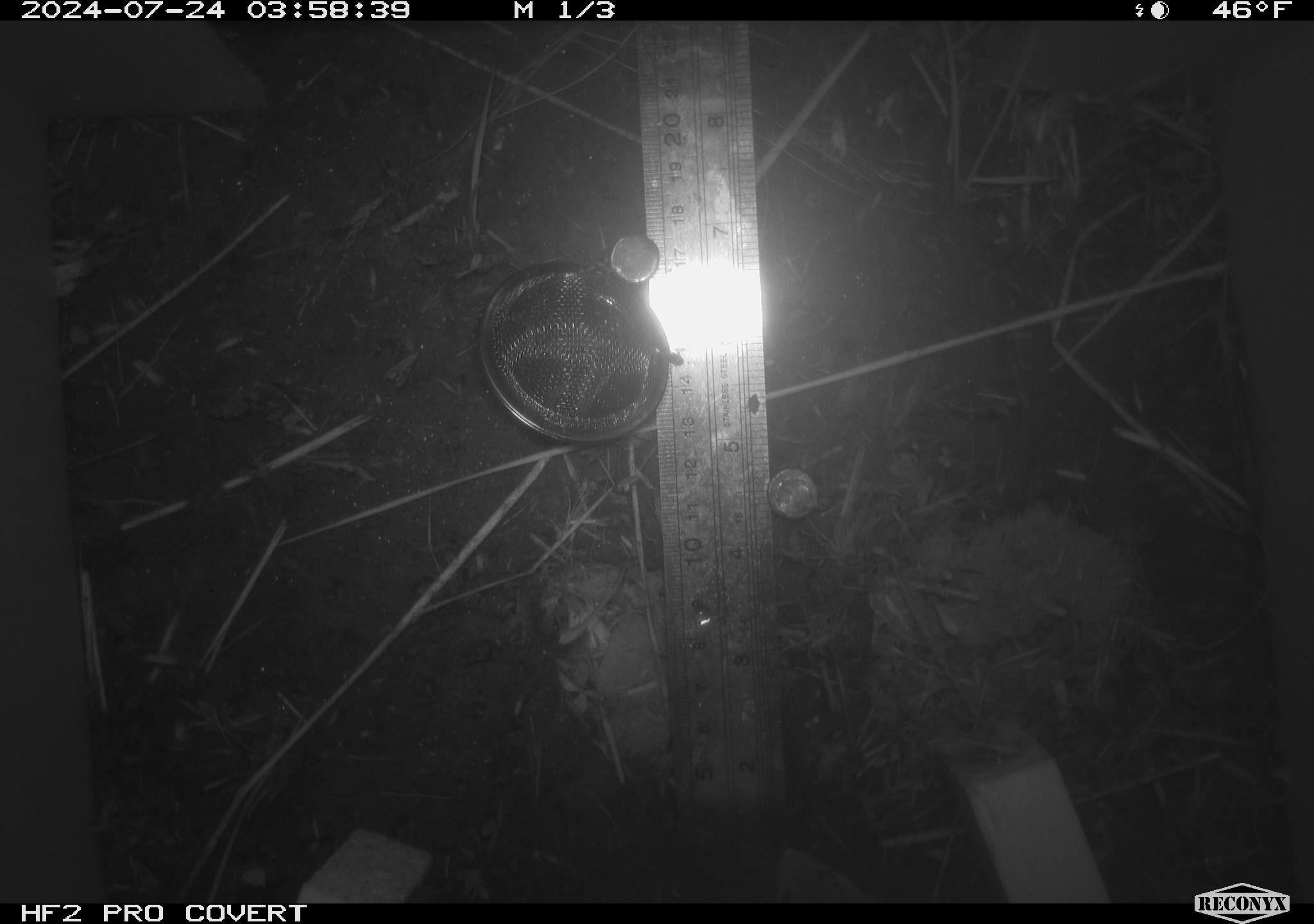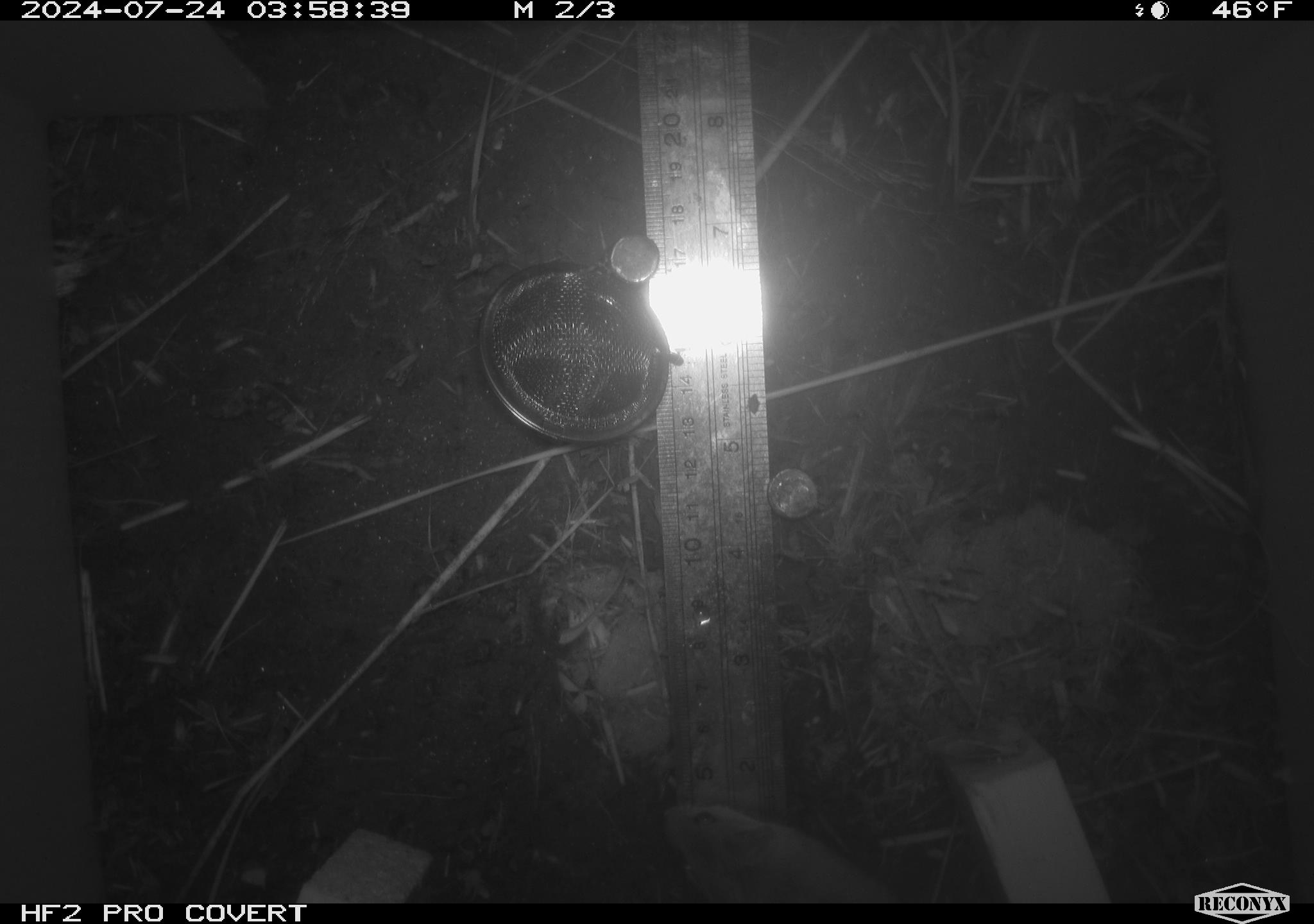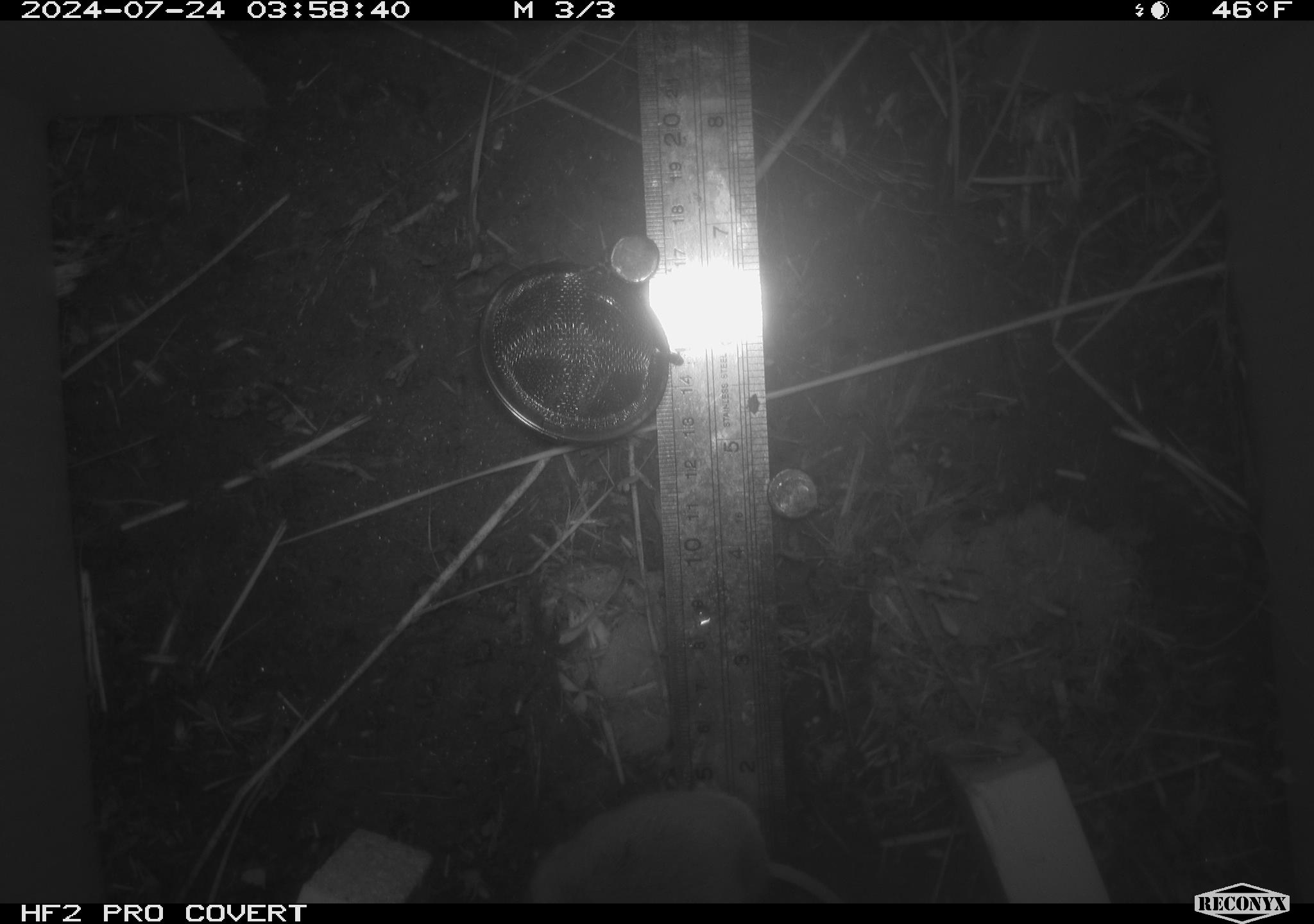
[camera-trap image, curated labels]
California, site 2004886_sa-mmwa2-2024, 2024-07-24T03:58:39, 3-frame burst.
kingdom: Animalia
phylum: Chordata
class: Mammalia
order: Rodentia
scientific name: Rodentia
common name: mouse species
Mouse species (Rodentia).